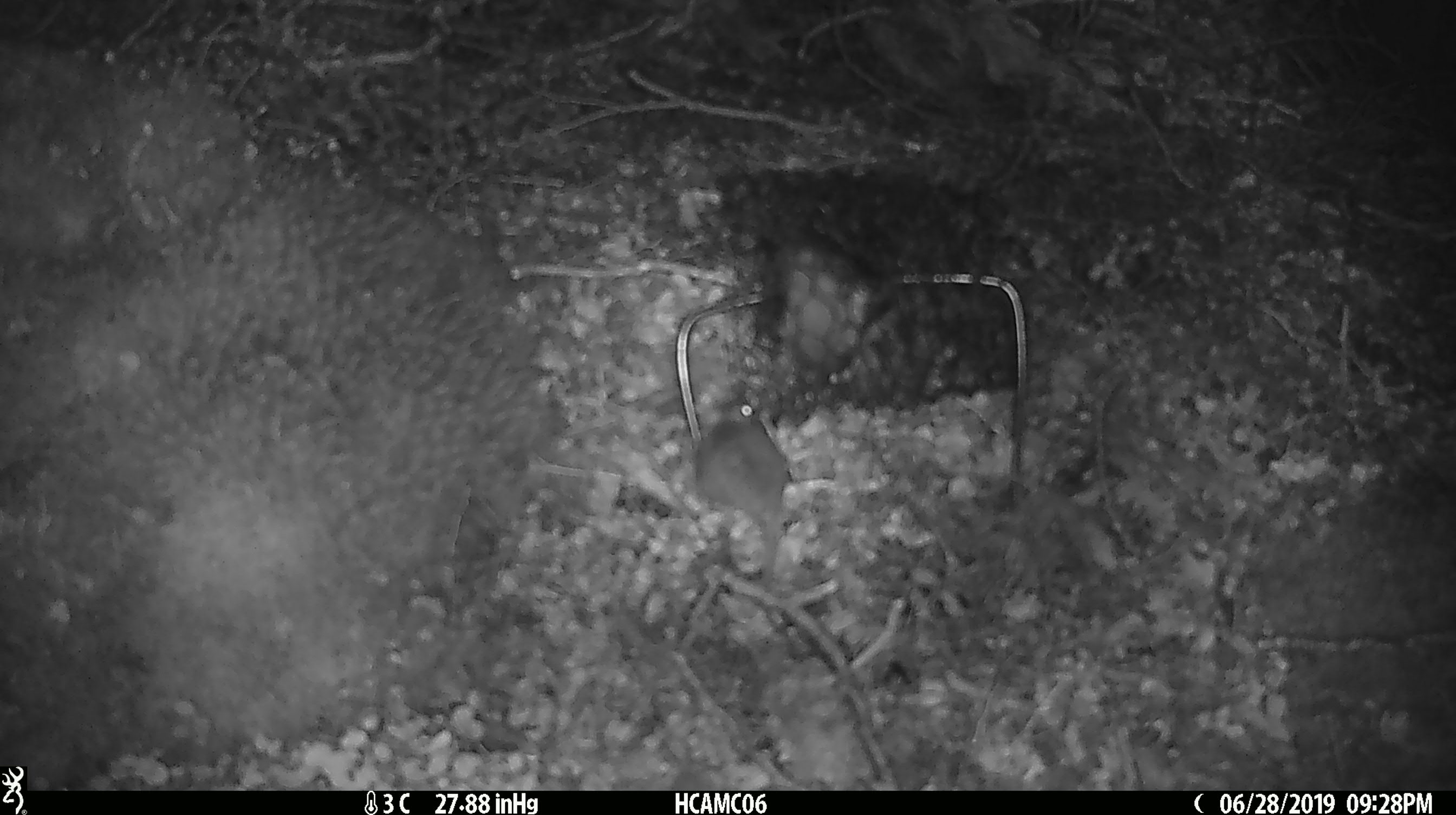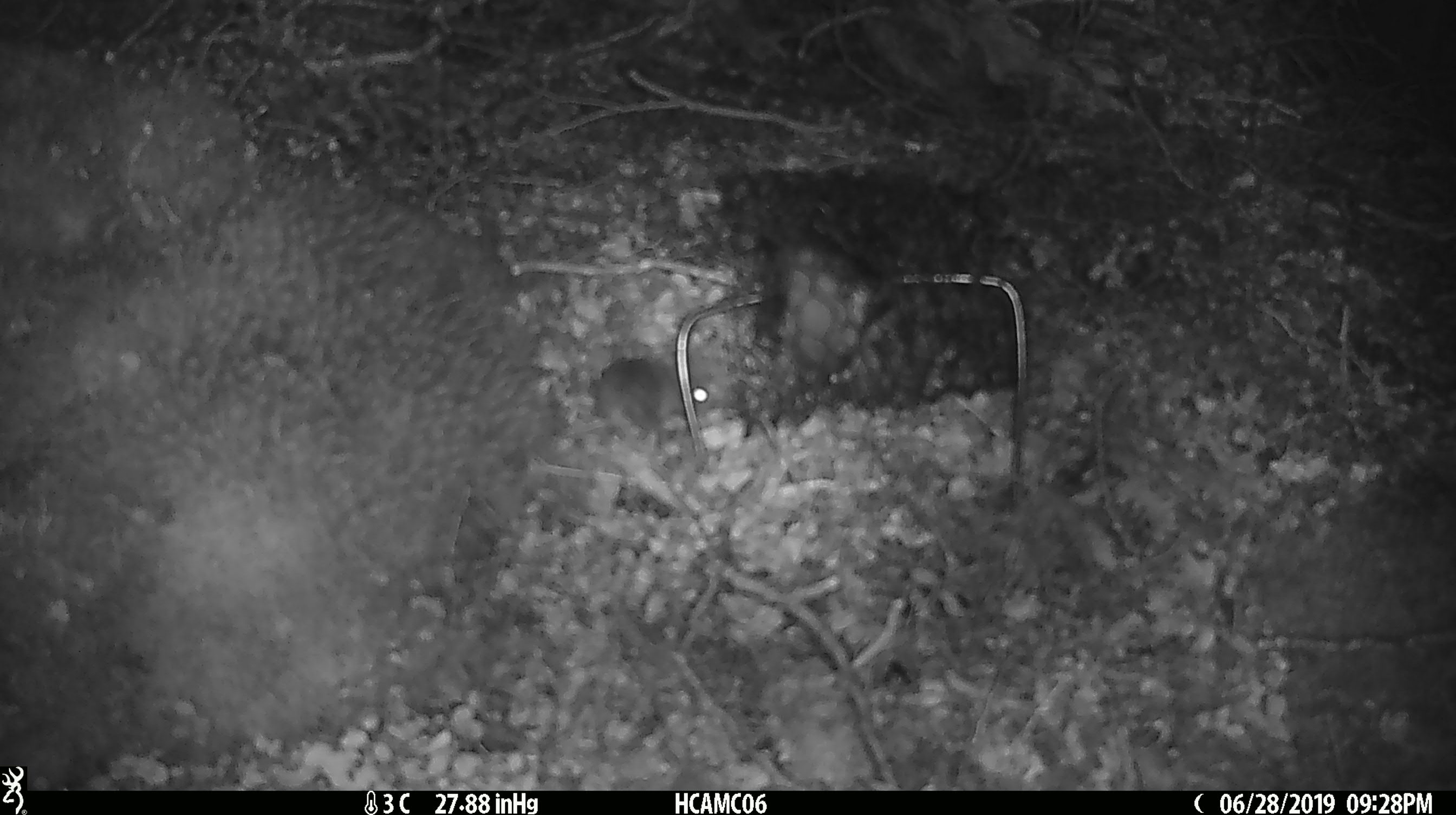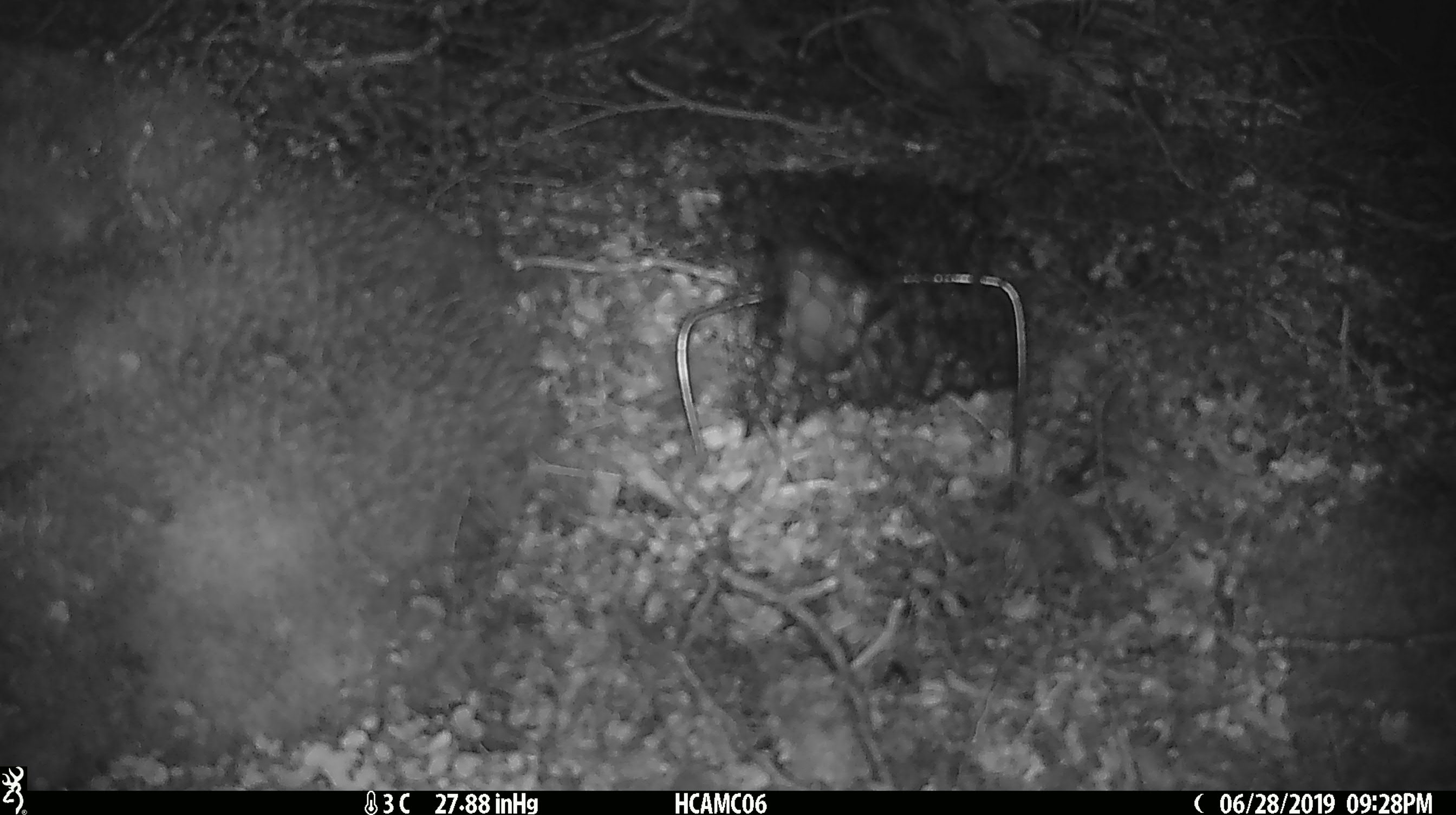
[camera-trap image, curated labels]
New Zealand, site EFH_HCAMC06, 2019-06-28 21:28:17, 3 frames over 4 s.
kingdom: Animalia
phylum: Chordata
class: Mammalia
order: Rodentia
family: Muridae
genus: Mus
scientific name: Mus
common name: mouse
Mouse (Mus).